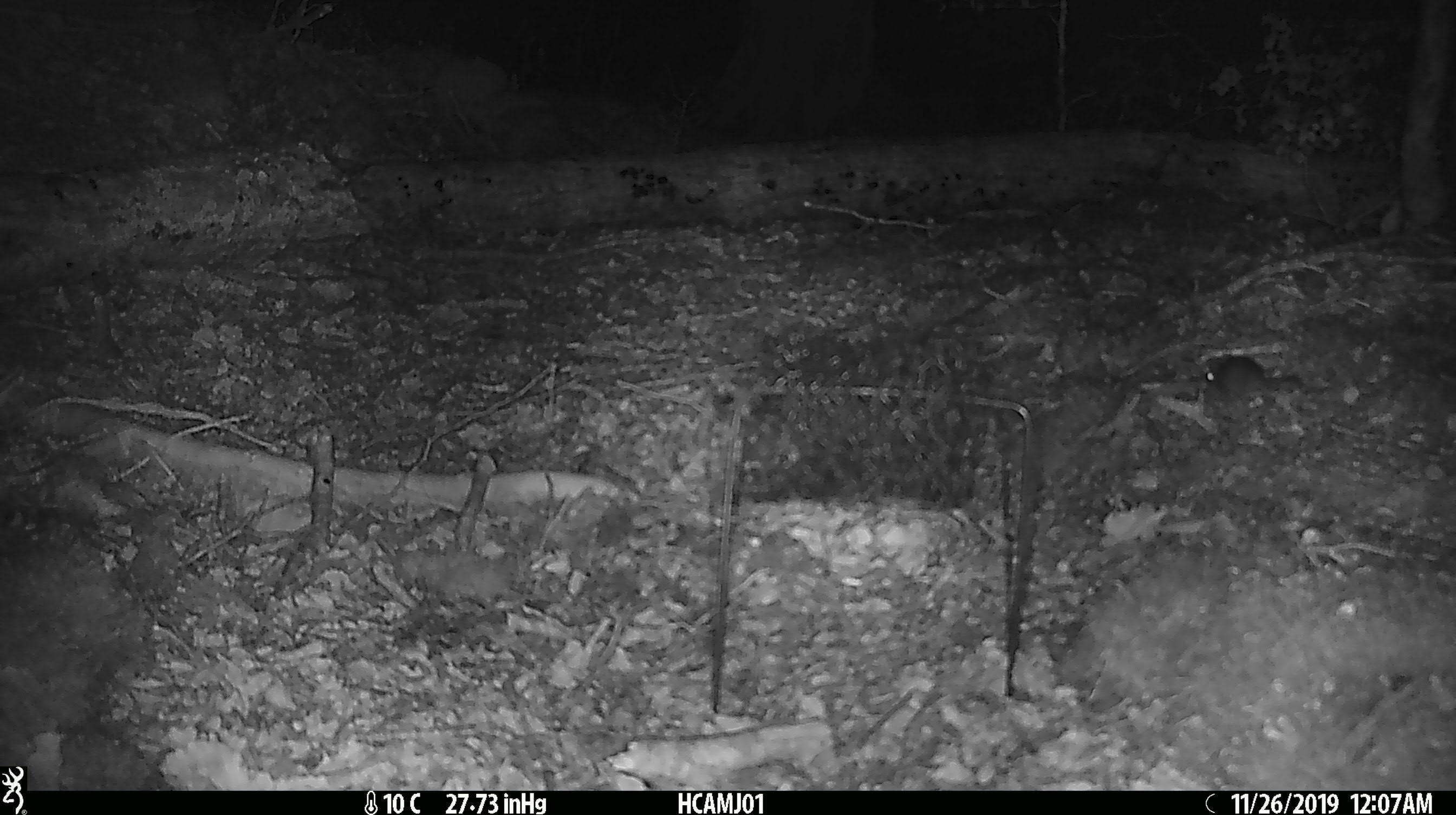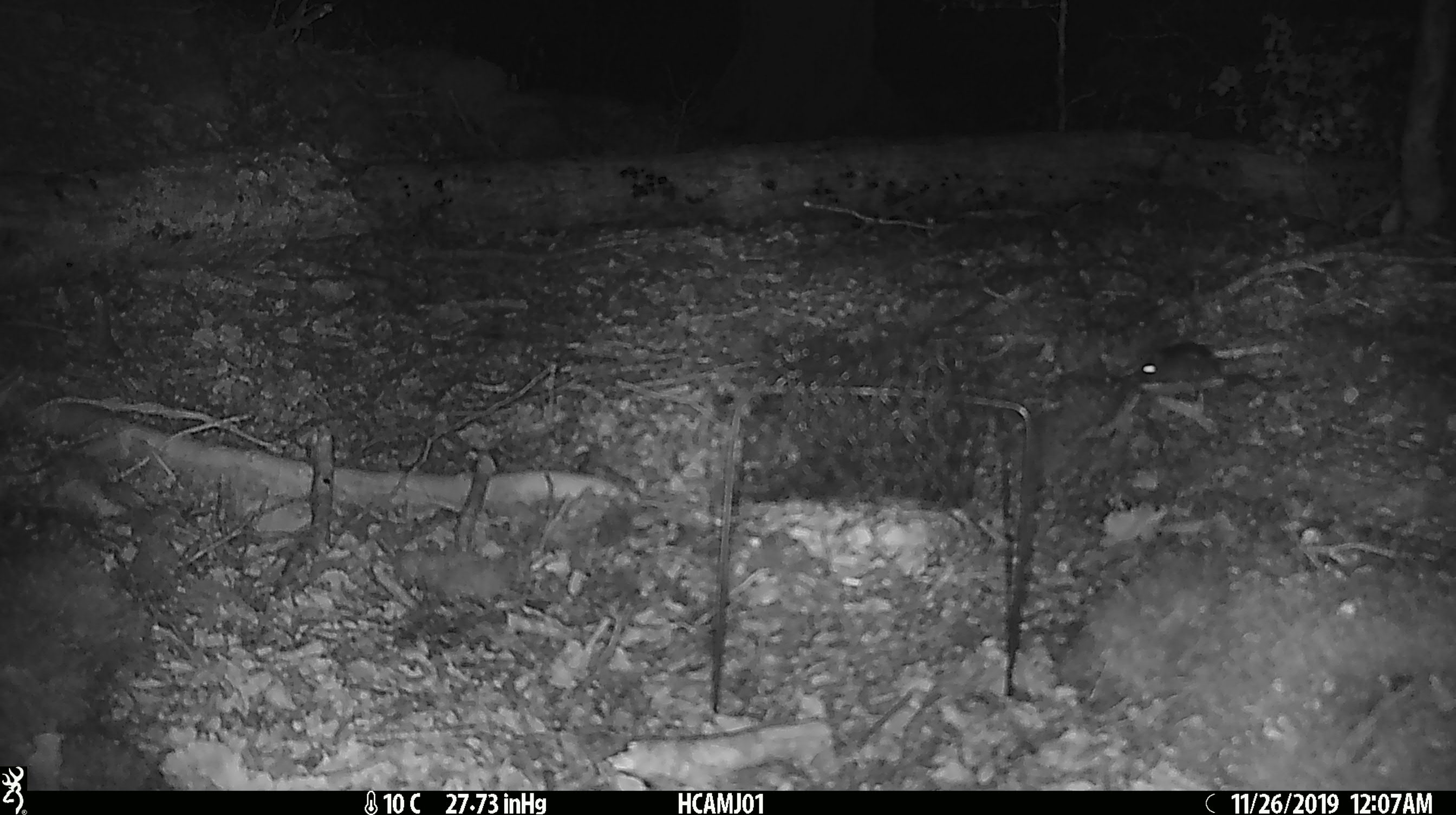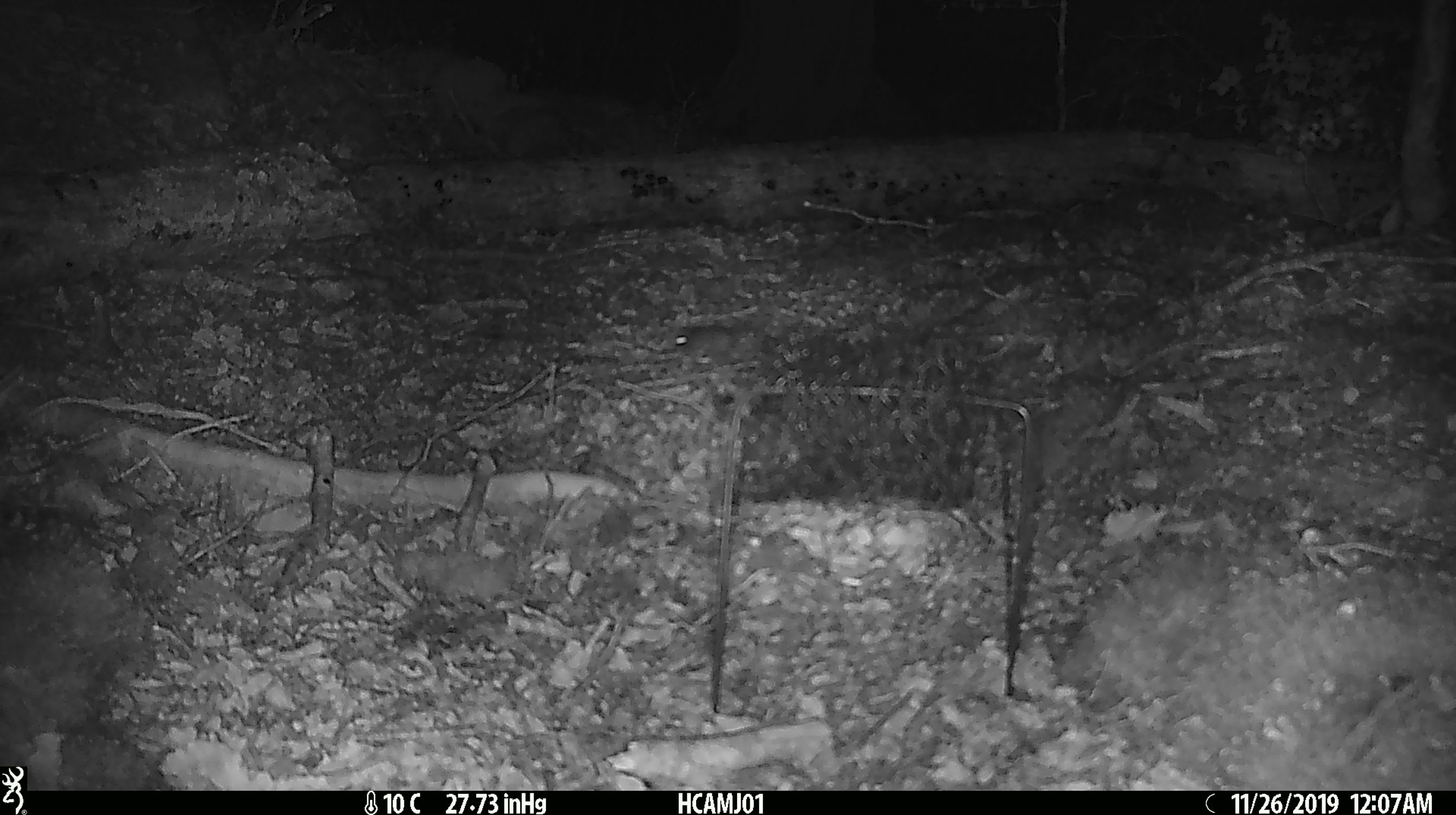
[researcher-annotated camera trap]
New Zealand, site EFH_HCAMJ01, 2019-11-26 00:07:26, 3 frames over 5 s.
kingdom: Animalia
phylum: Chordata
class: Mammalia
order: Rodentia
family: Muridae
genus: Mus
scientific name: Mus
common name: mouse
Mouse (Mus).